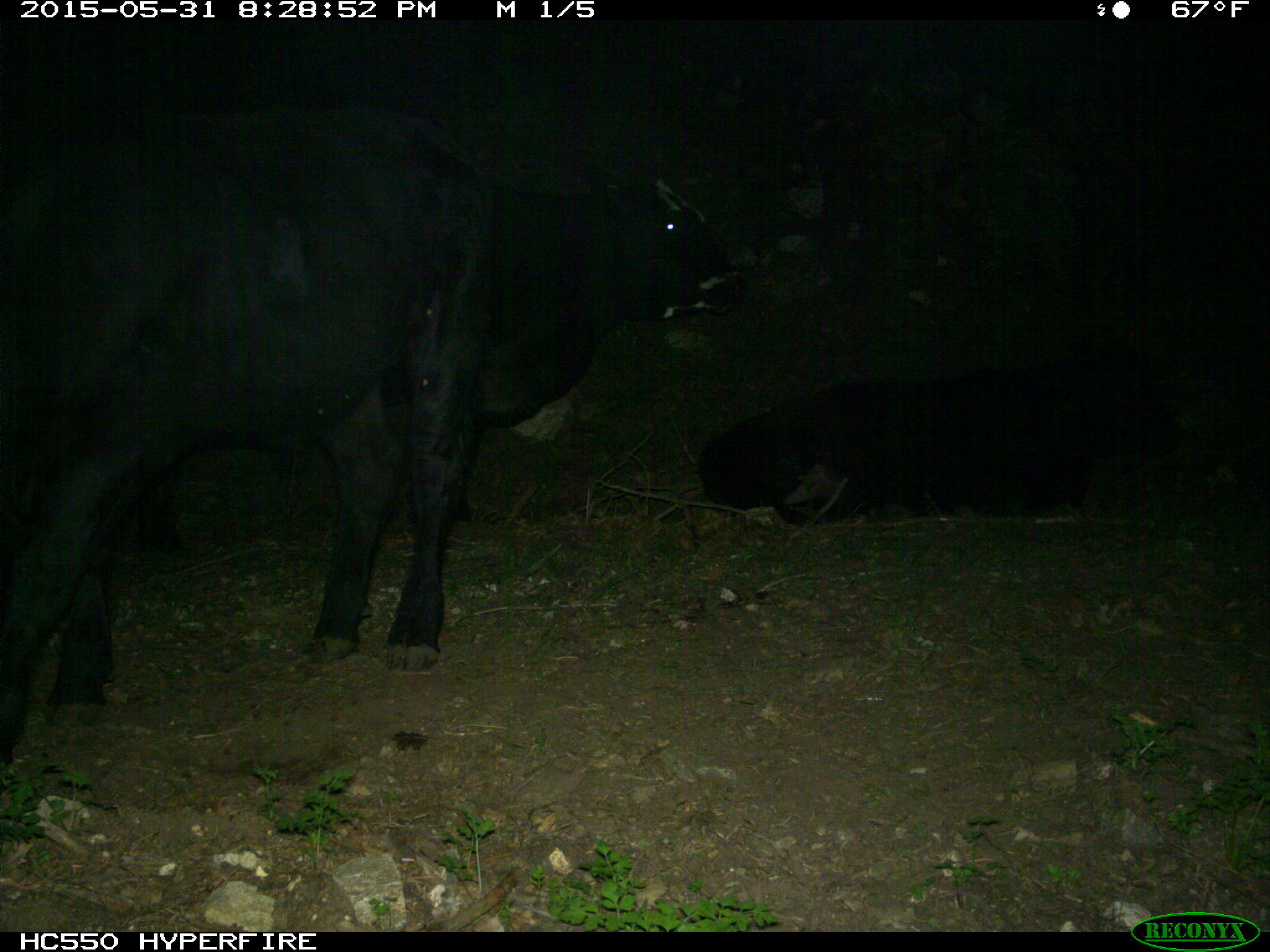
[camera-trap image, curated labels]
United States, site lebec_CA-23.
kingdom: Animalia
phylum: Chordata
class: Mammalia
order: Artiodactyla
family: Bovidae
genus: Bos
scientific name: Bos taurus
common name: domestic cow